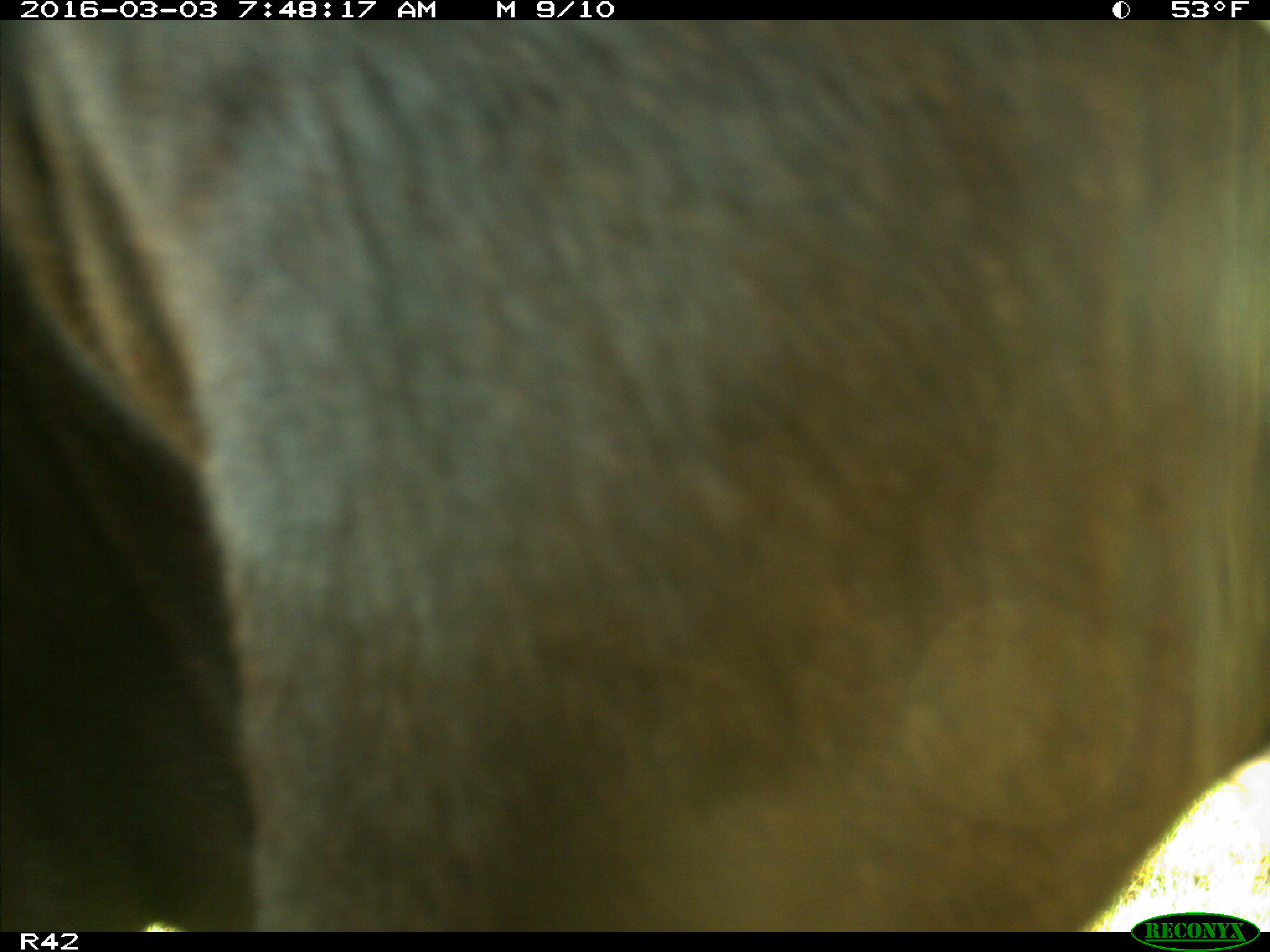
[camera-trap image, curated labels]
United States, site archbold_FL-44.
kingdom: Animalia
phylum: Chordata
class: Mammalia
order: Artiodactyla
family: Bovidae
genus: Bos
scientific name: Bos taurus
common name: domestic cow